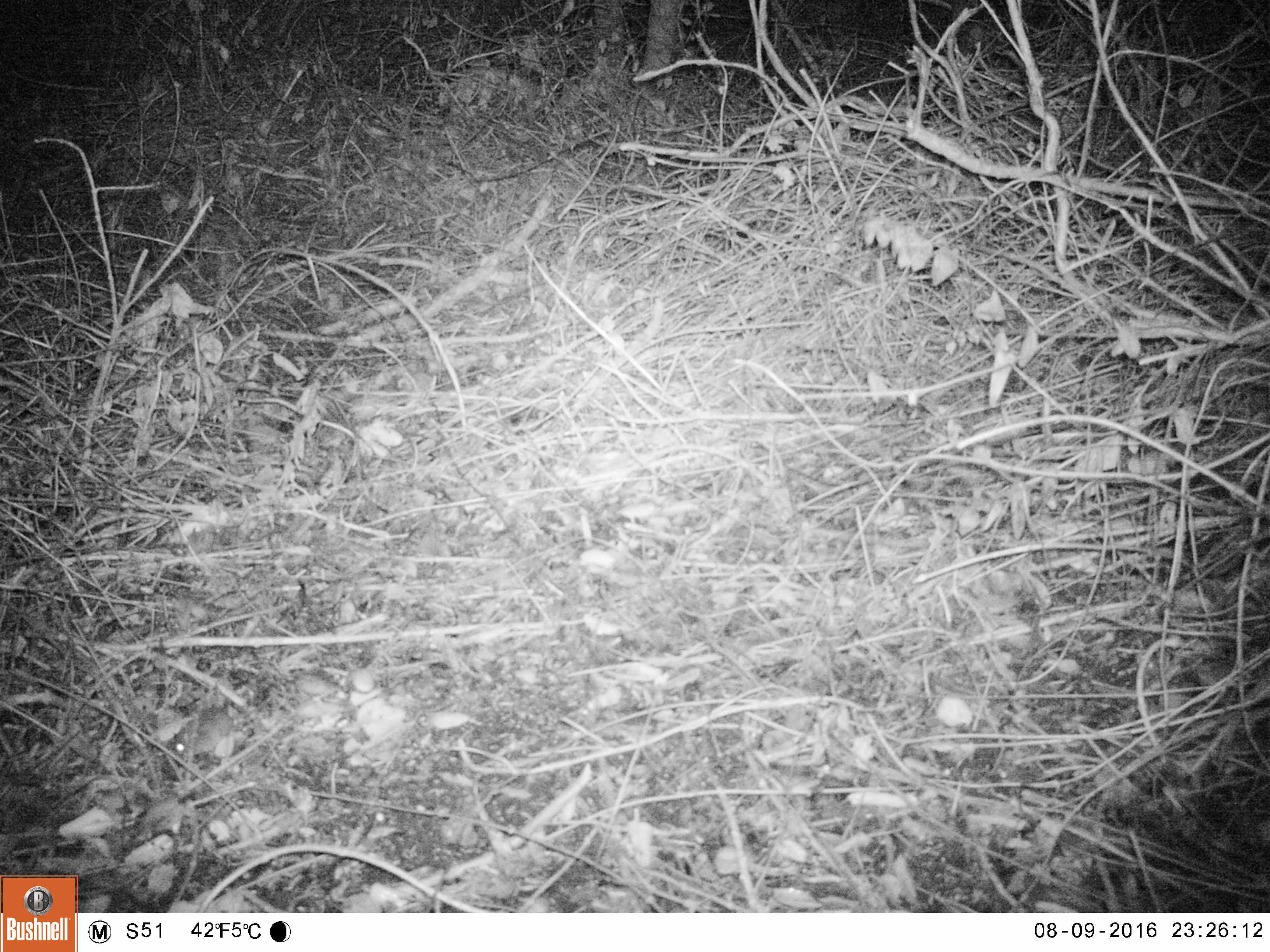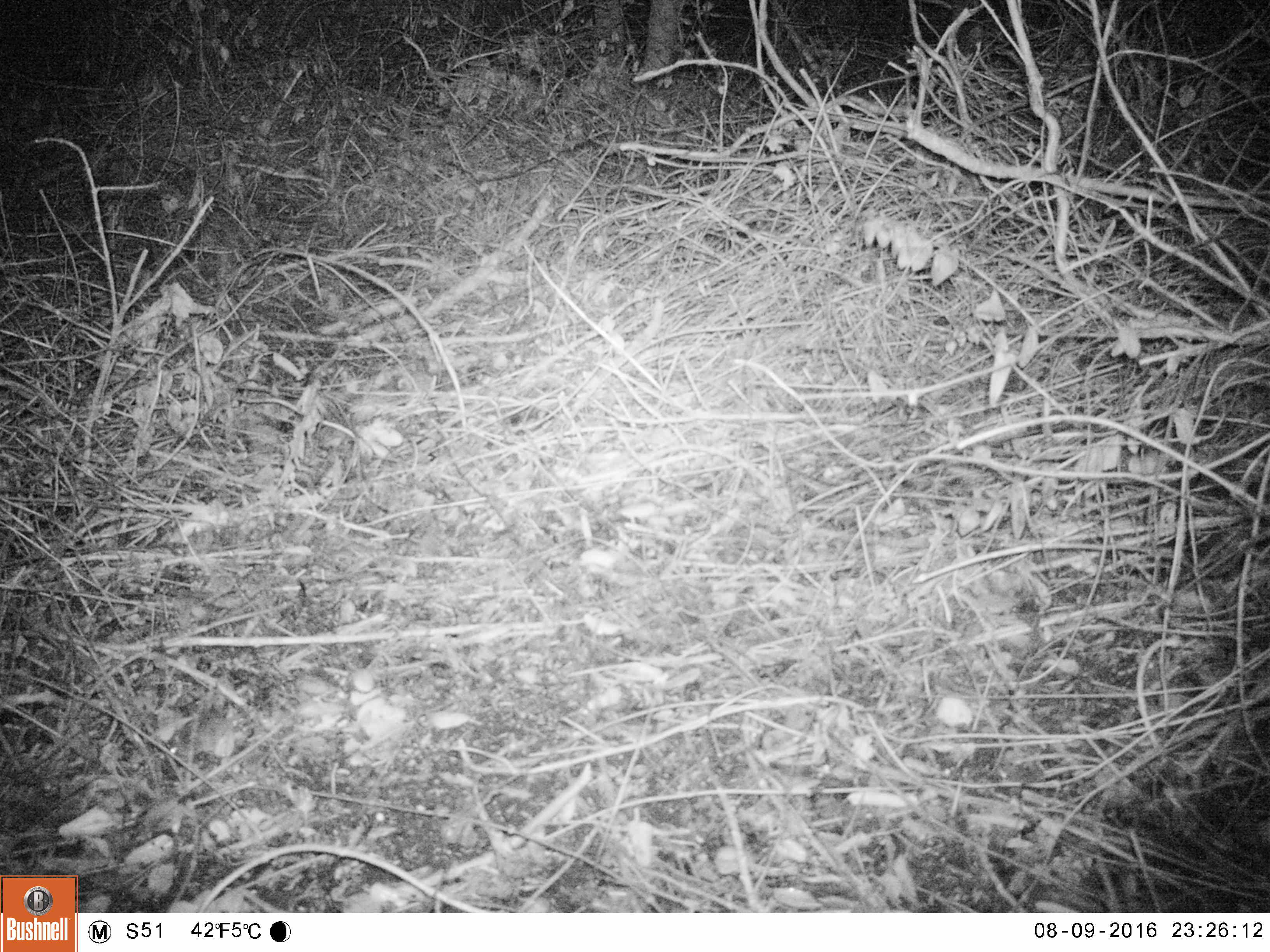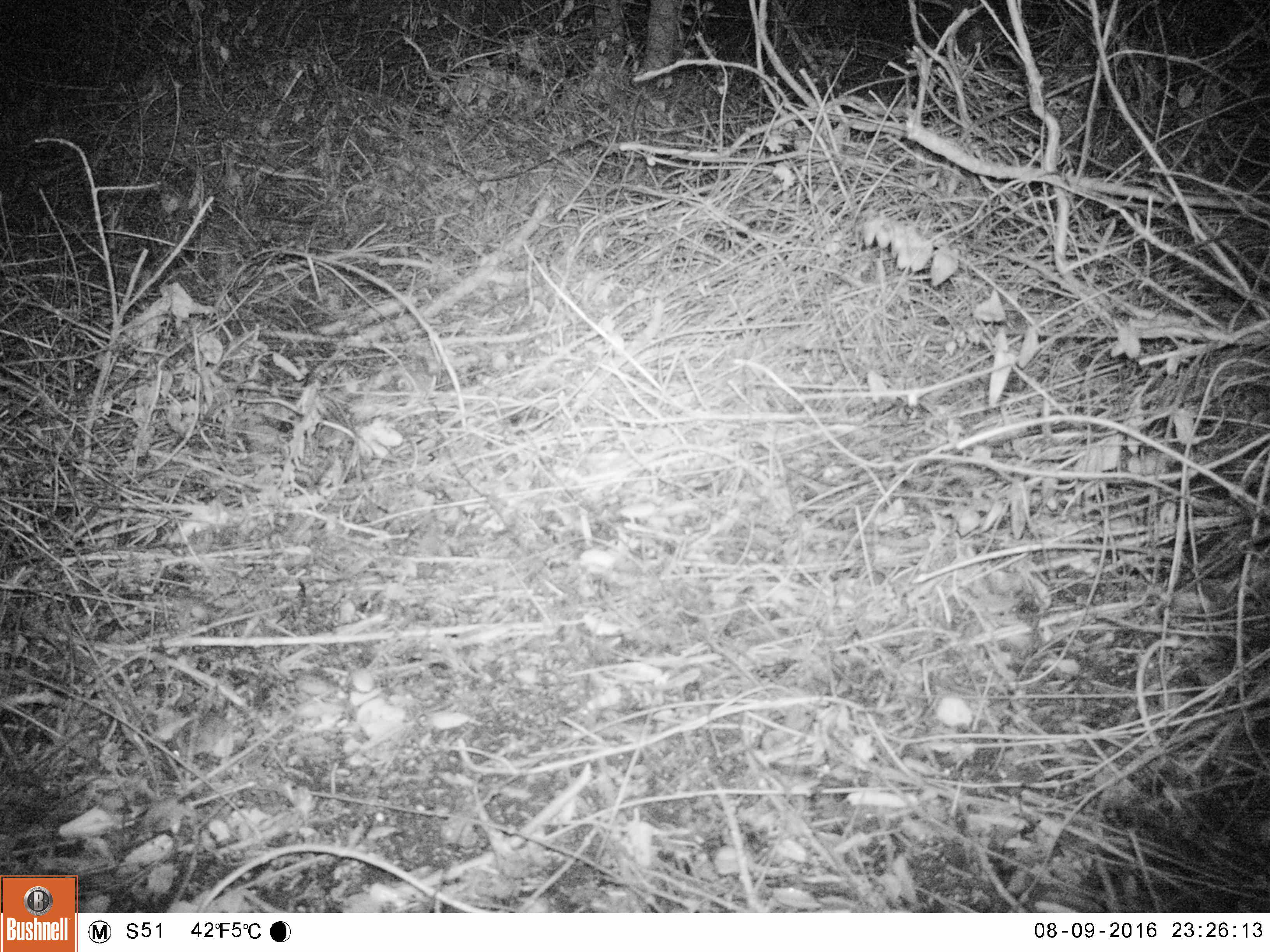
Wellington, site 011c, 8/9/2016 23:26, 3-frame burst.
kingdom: Animalia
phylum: Chordata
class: Mammalia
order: Rodentia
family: Muridae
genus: Mus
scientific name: Mus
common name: mouse